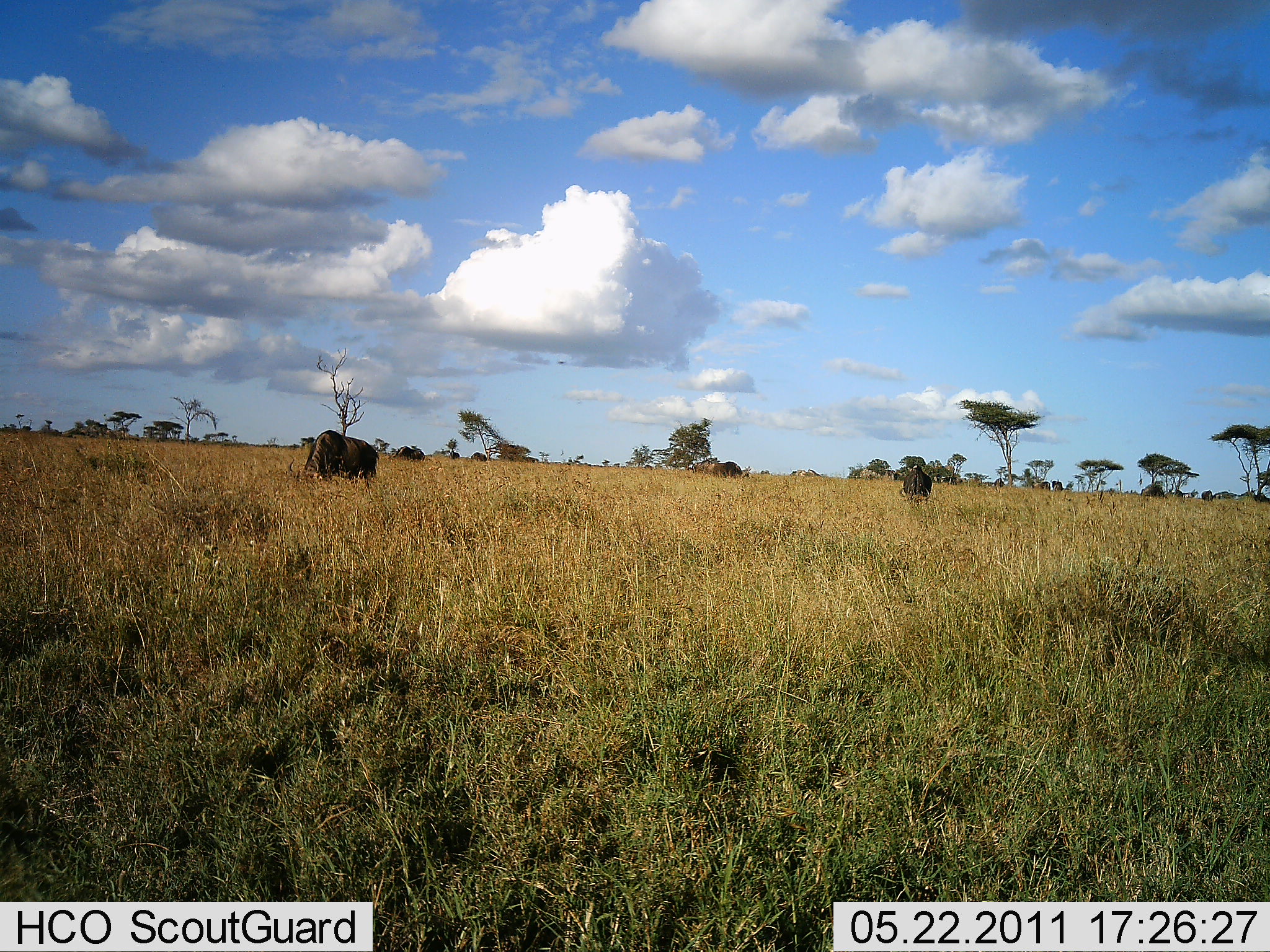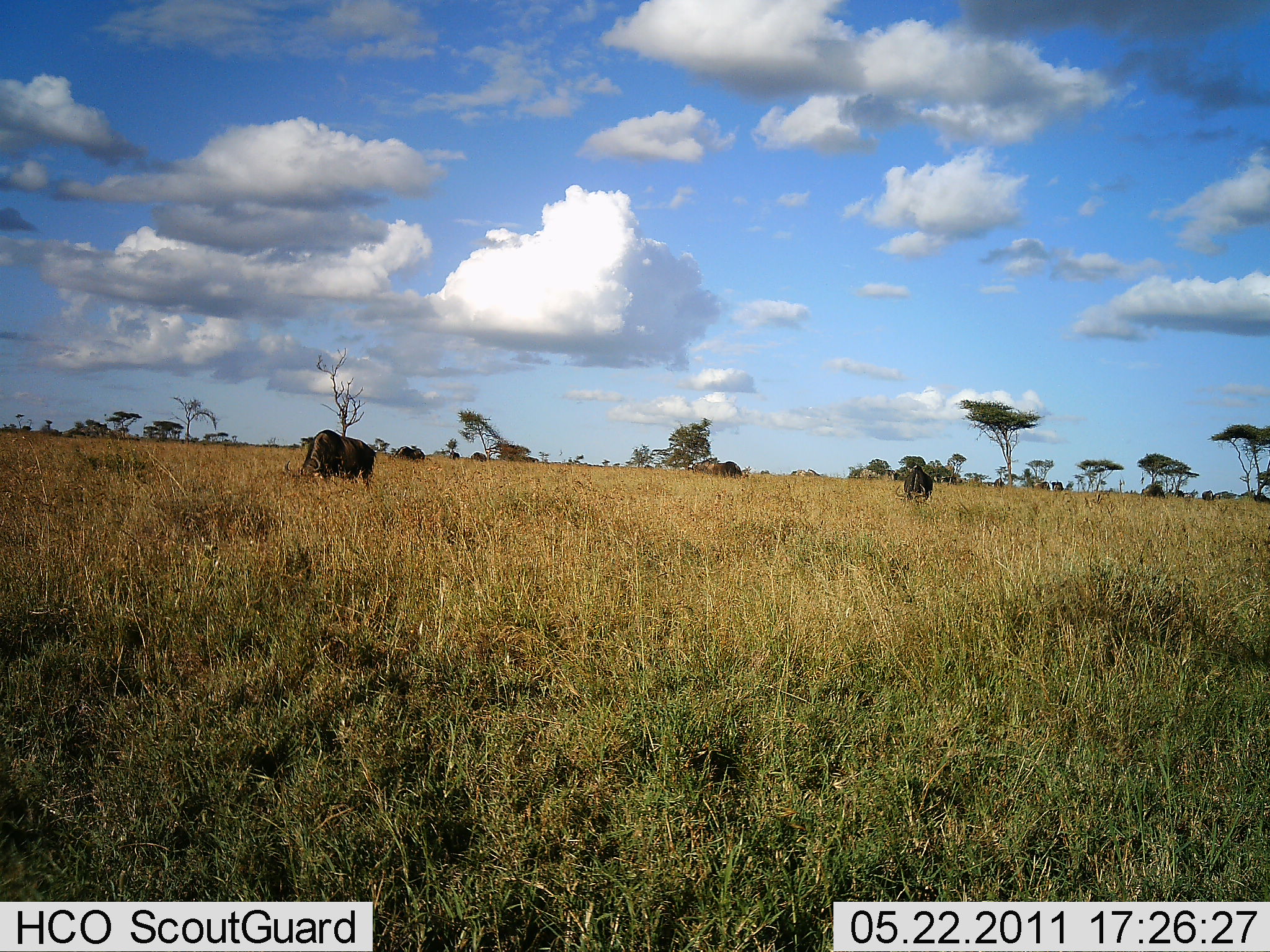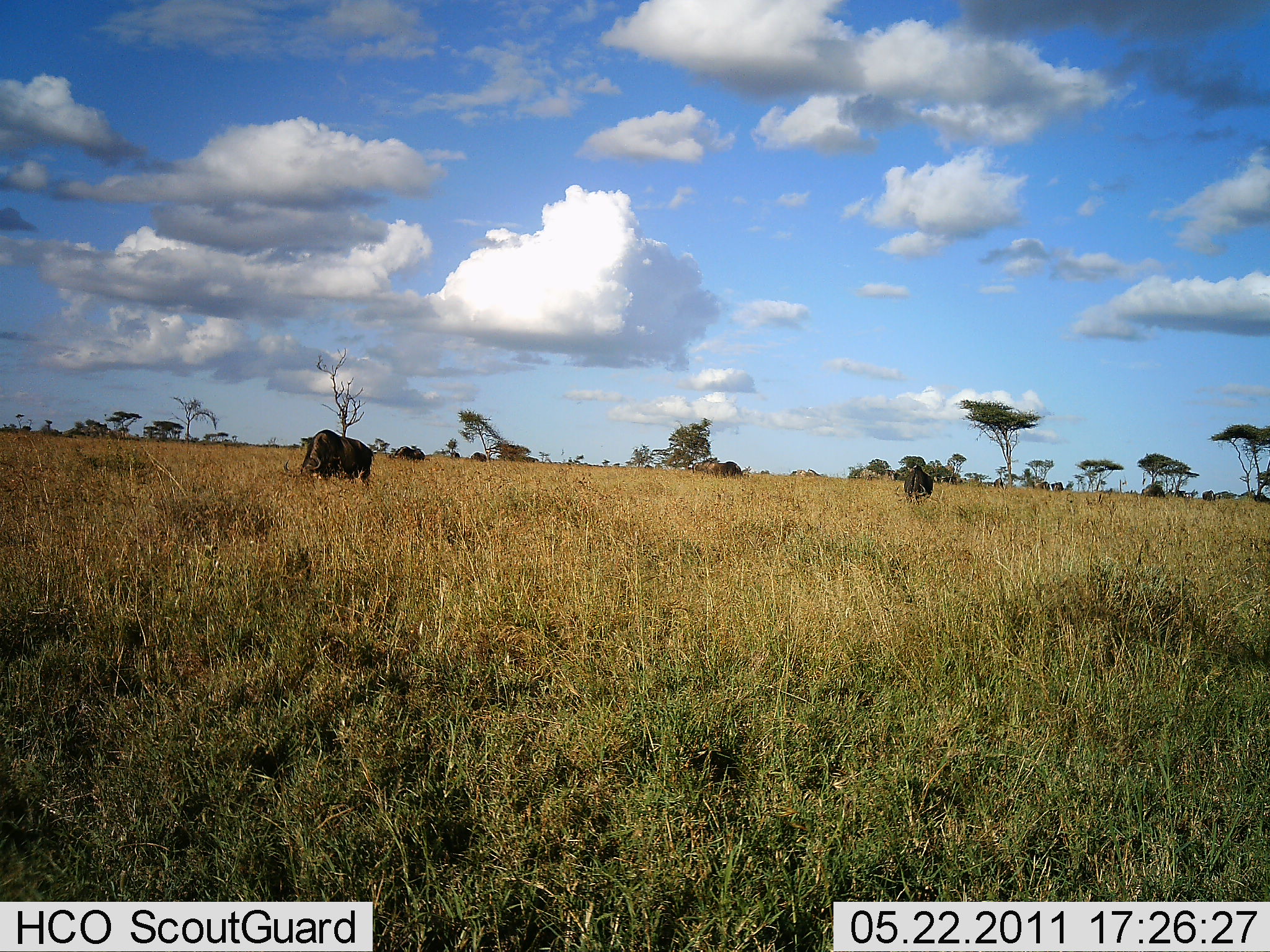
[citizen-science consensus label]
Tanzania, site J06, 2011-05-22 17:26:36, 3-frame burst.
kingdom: Animalia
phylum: Chordata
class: Mammalia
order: Artiodactyla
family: Bovidae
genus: Connochaetes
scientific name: Connochaetes taurinus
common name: blue wildebeest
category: wildebeest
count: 2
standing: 27%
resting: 0%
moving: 9%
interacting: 0%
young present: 0%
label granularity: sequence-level